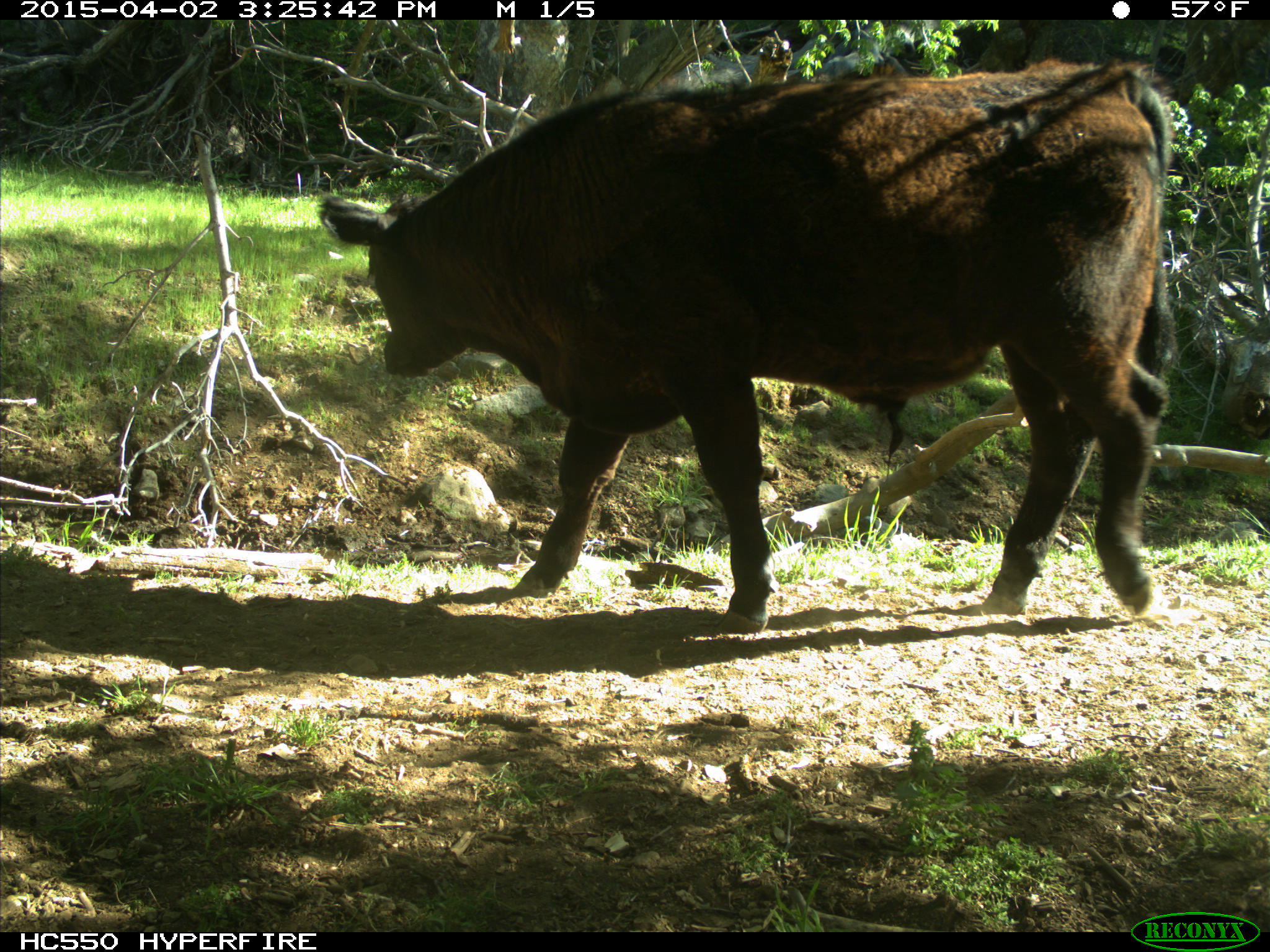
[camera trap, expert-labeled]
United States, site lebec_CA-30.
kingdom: Animalia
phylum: Chordata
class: Mammalia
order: Artiodactyla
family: Bovidae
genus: Bos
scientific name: Bos taurus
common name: domestic cow